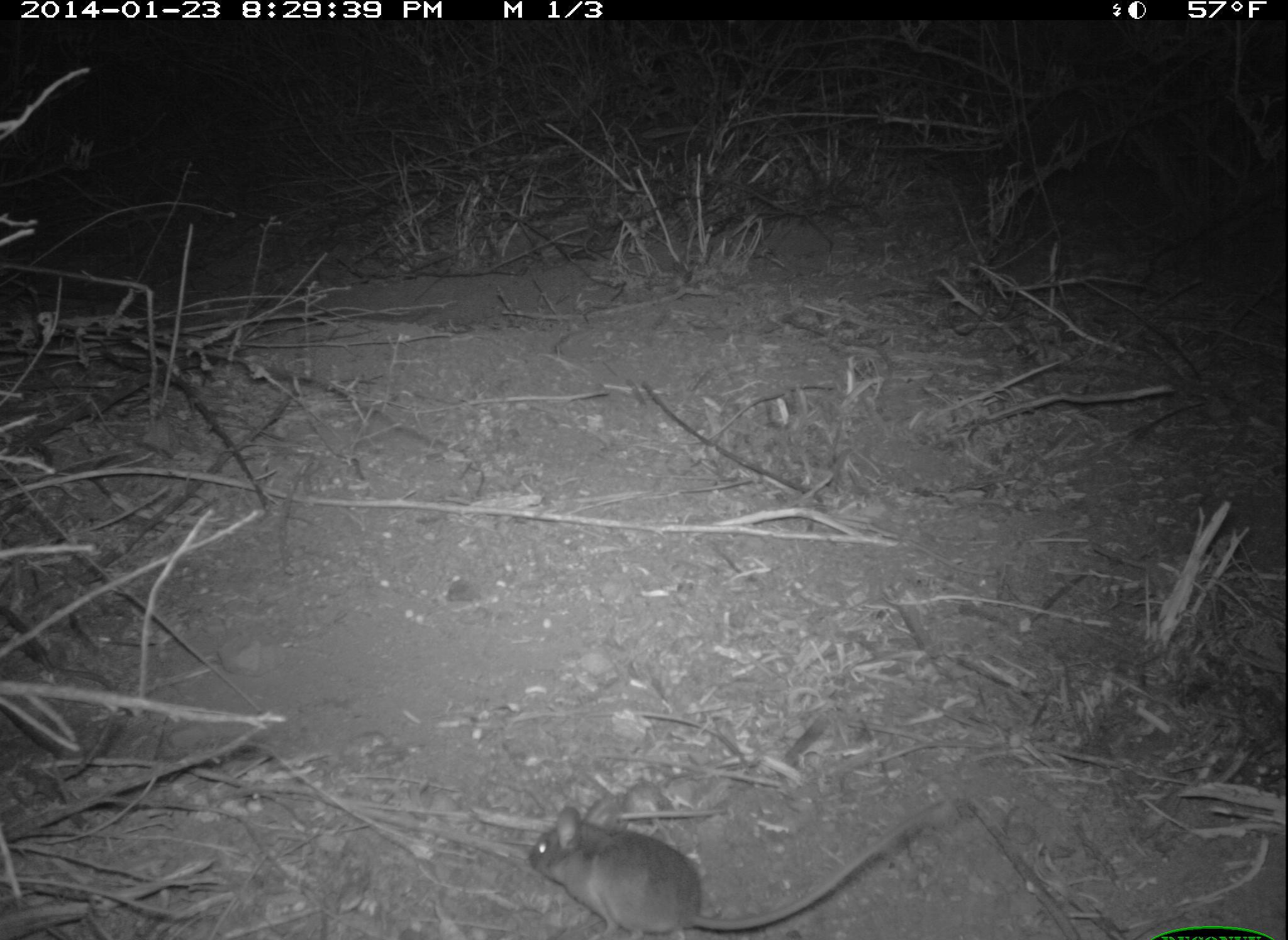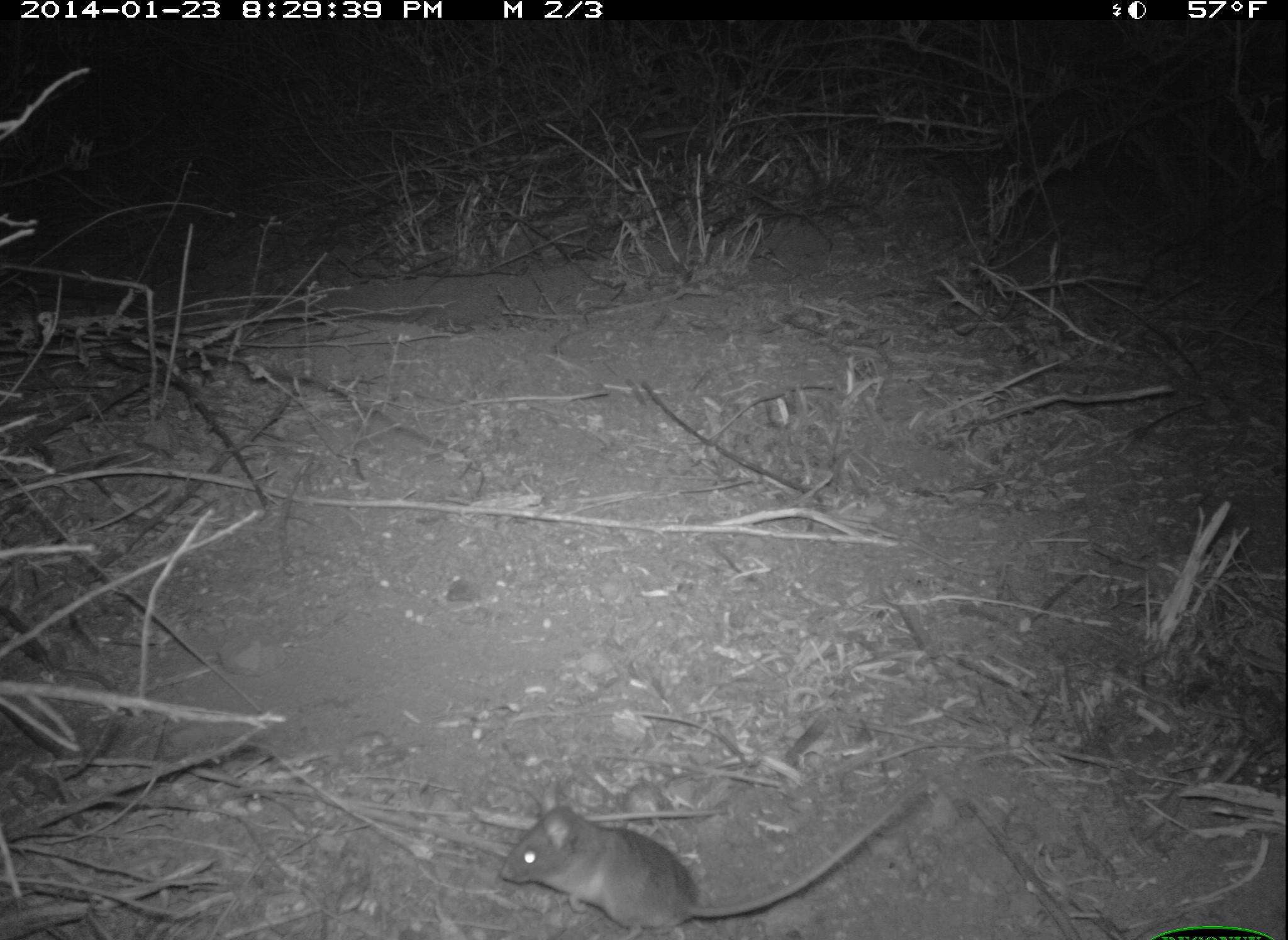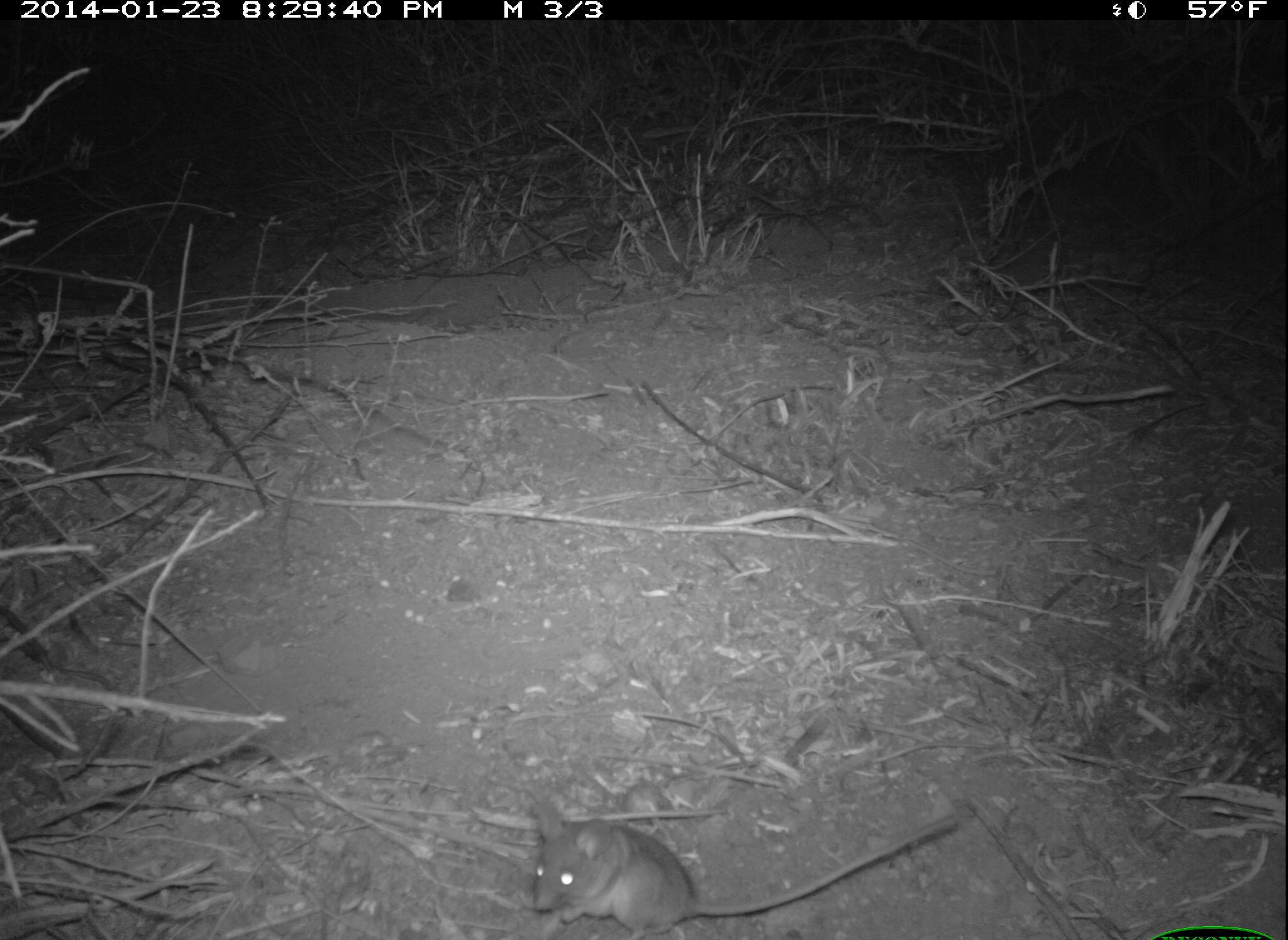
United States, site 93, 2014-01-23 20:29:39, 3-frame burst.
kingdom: Animalia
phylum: Chordata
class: Mammalia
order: Rodentia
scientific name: Rodentia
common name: rodent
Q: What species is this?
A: Rodent (Rodentia).